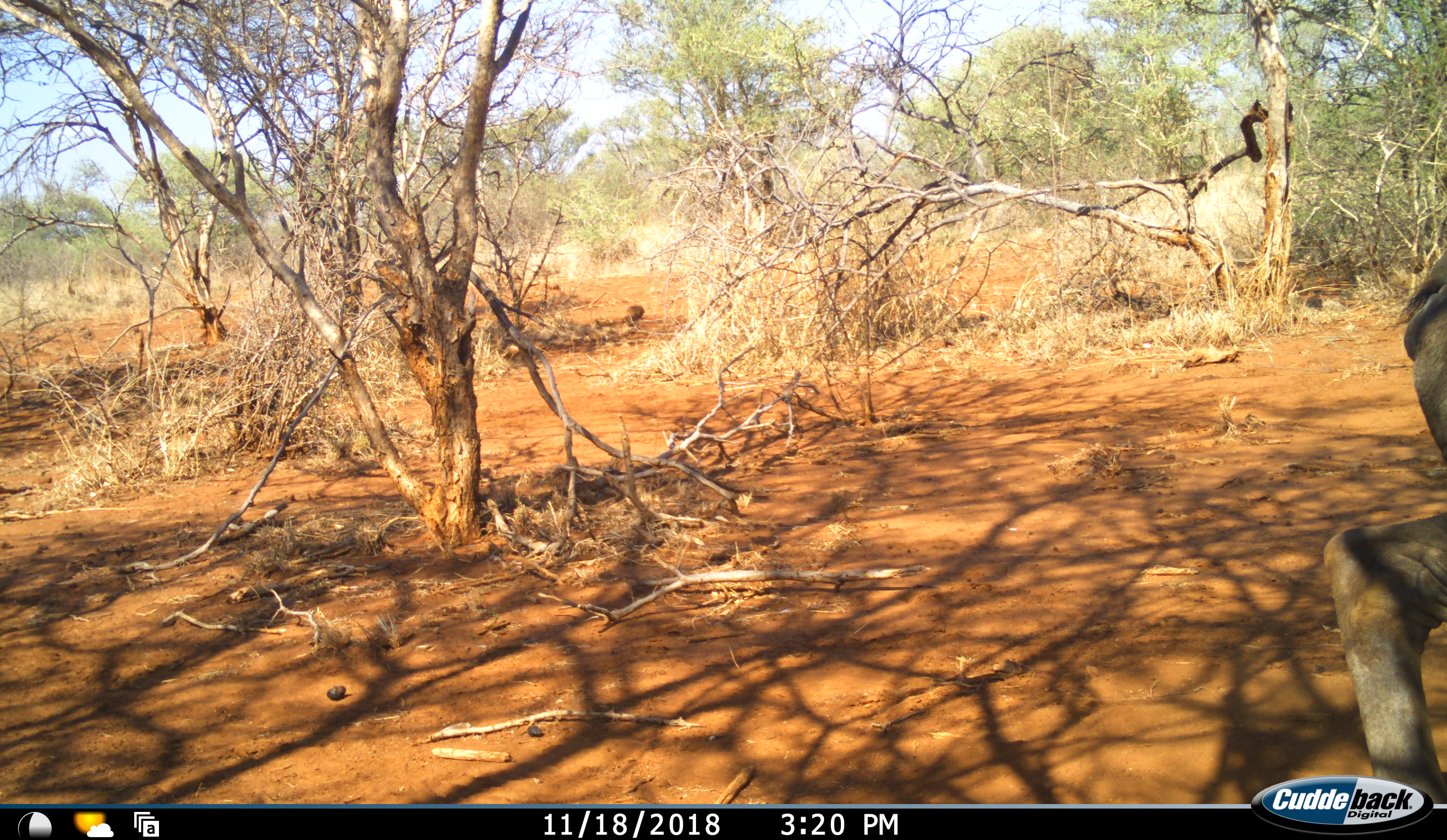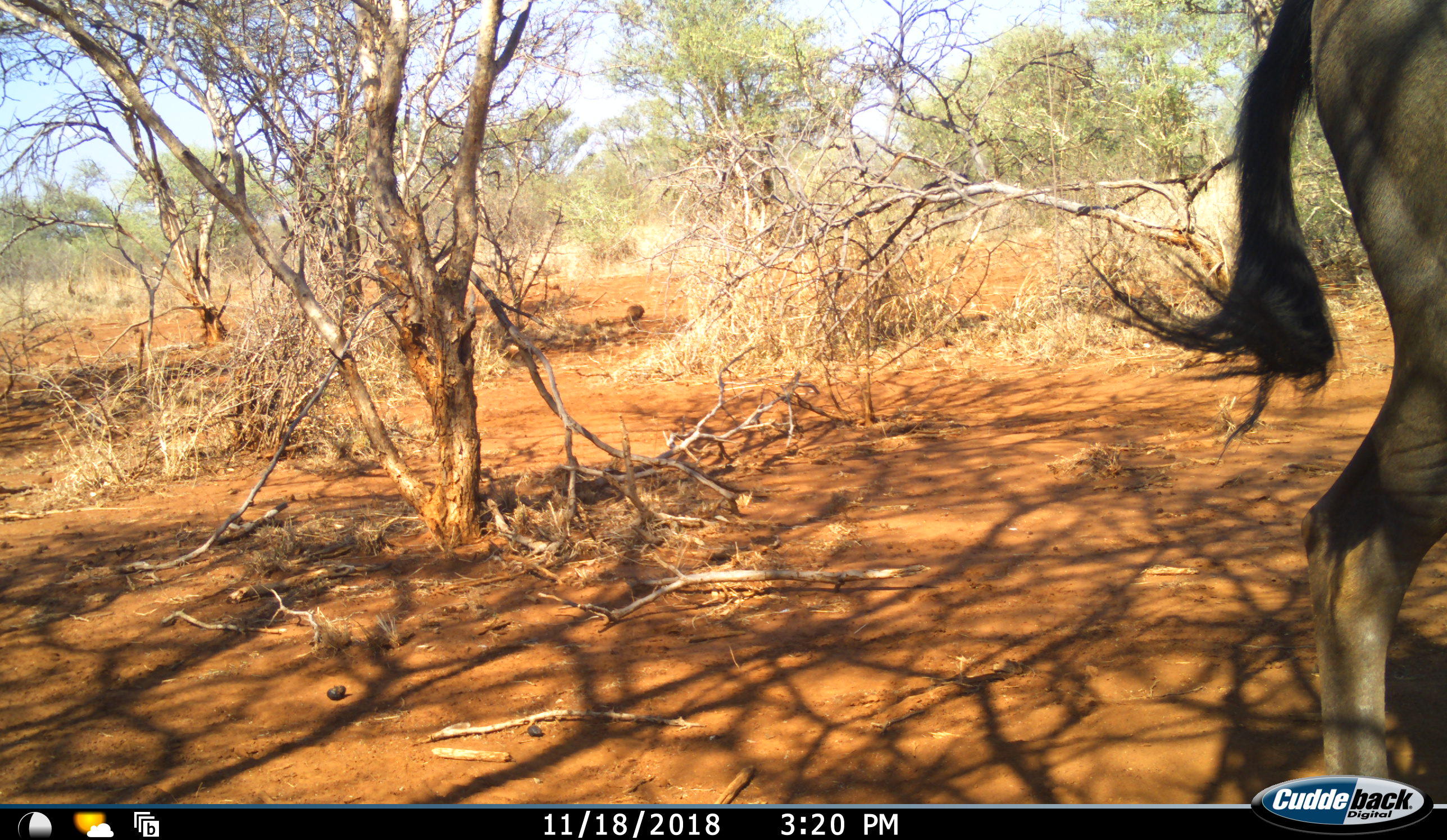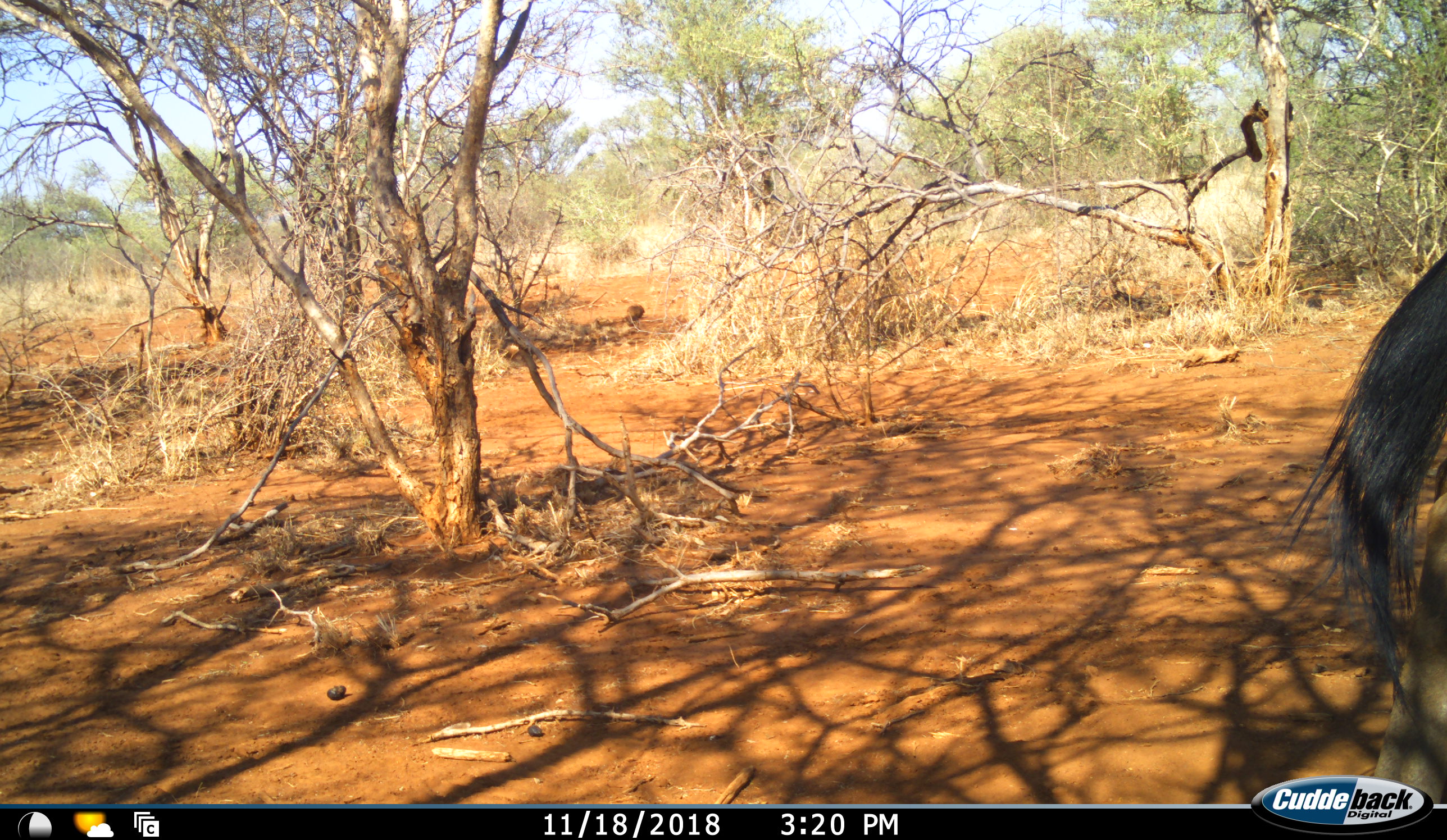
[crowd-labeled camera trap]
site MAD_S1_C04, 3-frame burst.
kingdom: Animalia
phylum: Chordata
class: Mammalia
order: Artiodactyla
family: Bovidae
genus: Connochaetes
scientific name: Connochaetes taurinus taurinus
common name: blue wildebeest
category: wildebeestblue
Wildebeestblue (blue wildebeest) (Connochaetes taurinus taurinus), count 1. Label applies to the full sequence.